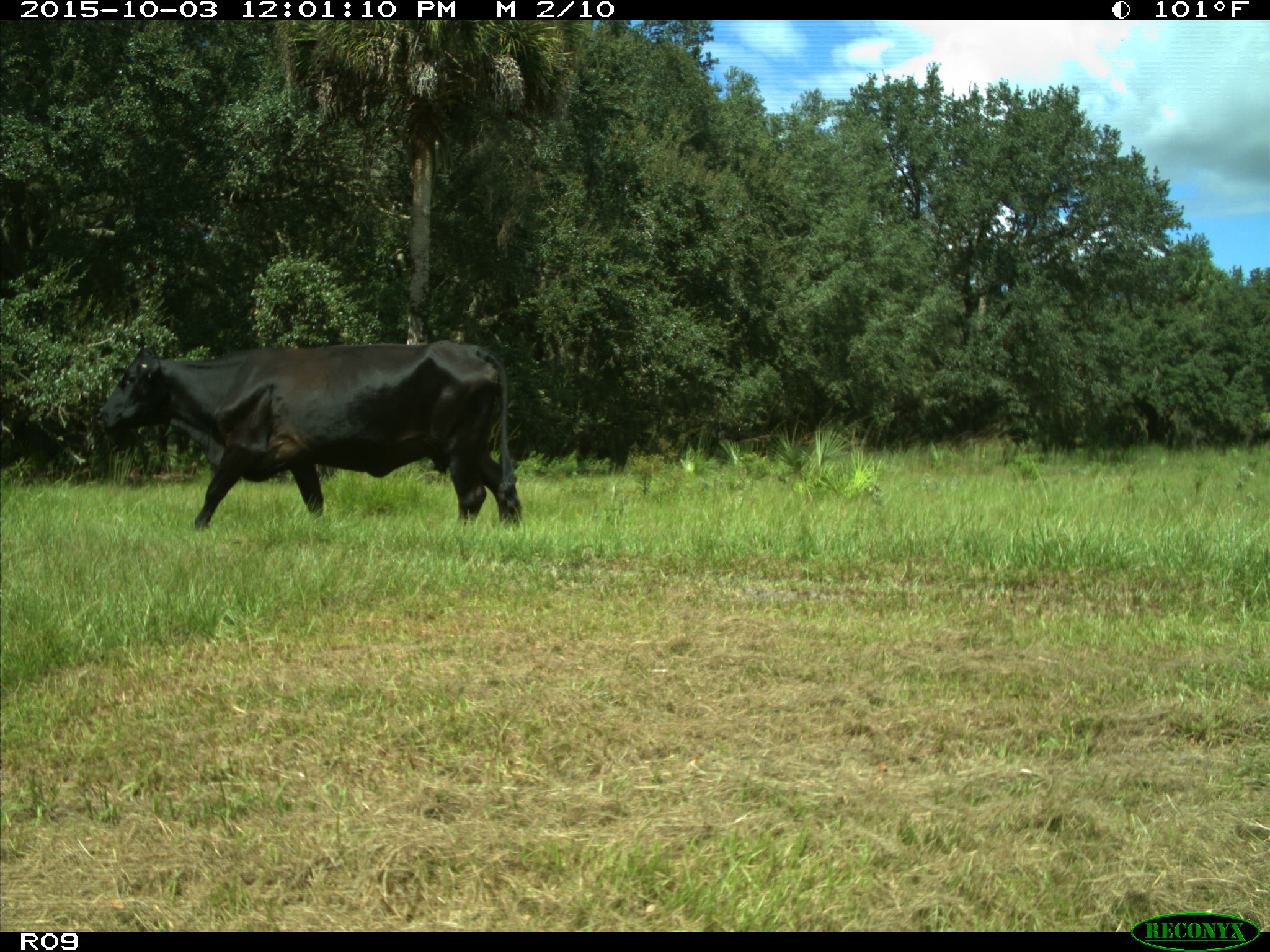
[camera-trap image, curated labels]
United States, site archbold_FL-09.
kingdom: Animalia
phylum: Chordata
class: Mammalia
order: Artiodactyla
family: Bovidae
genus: Bos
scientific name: Bos taurus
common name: domestic cow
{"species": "Bos taurus (domestic cow)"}